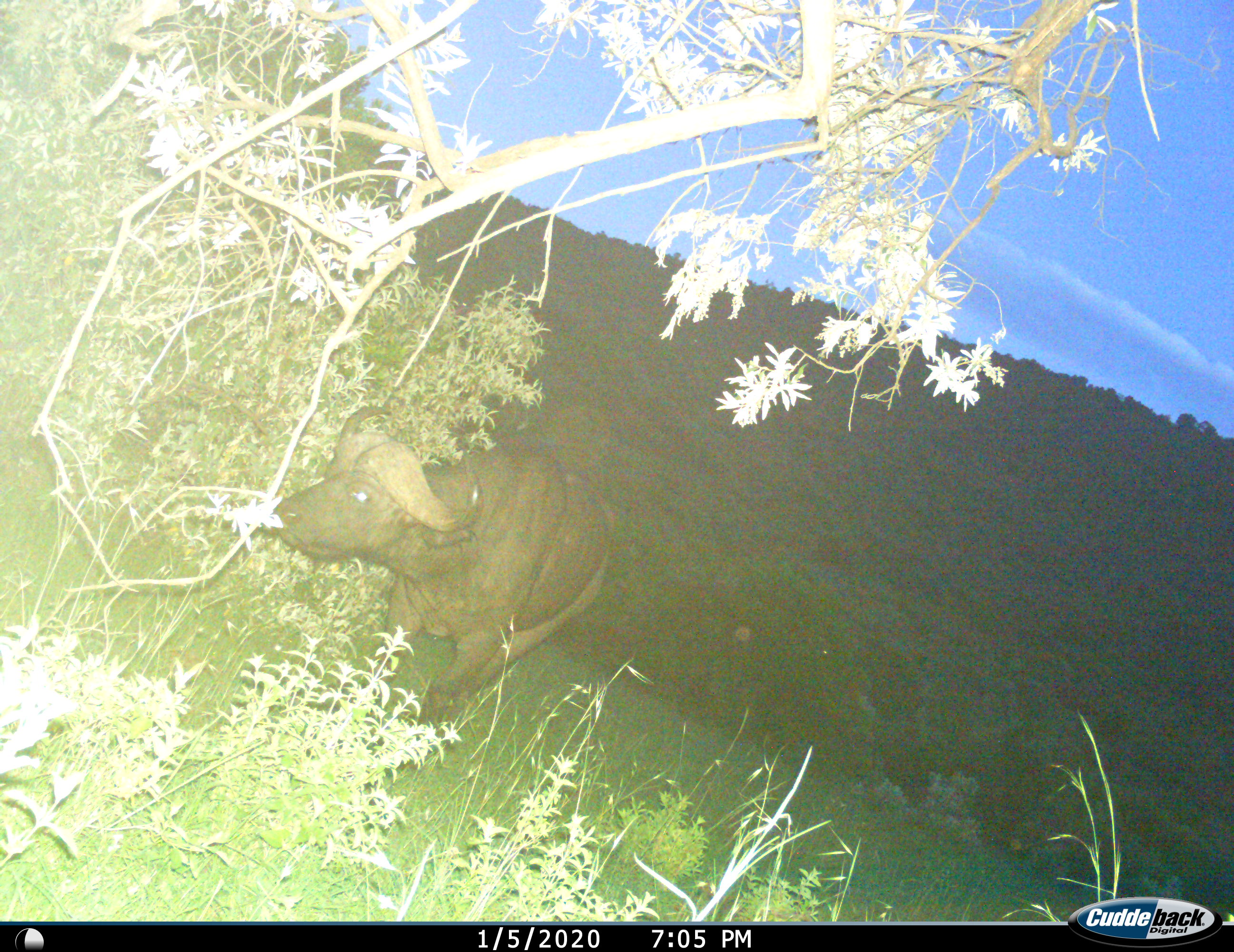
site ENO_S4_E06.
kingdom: Animalia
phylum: Chordata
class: Mammalia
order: Artiodactyla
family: Bovidae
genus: Syncerus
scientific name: Syncerus caffer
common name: african buffalo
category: buffalo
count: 1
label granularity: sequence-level